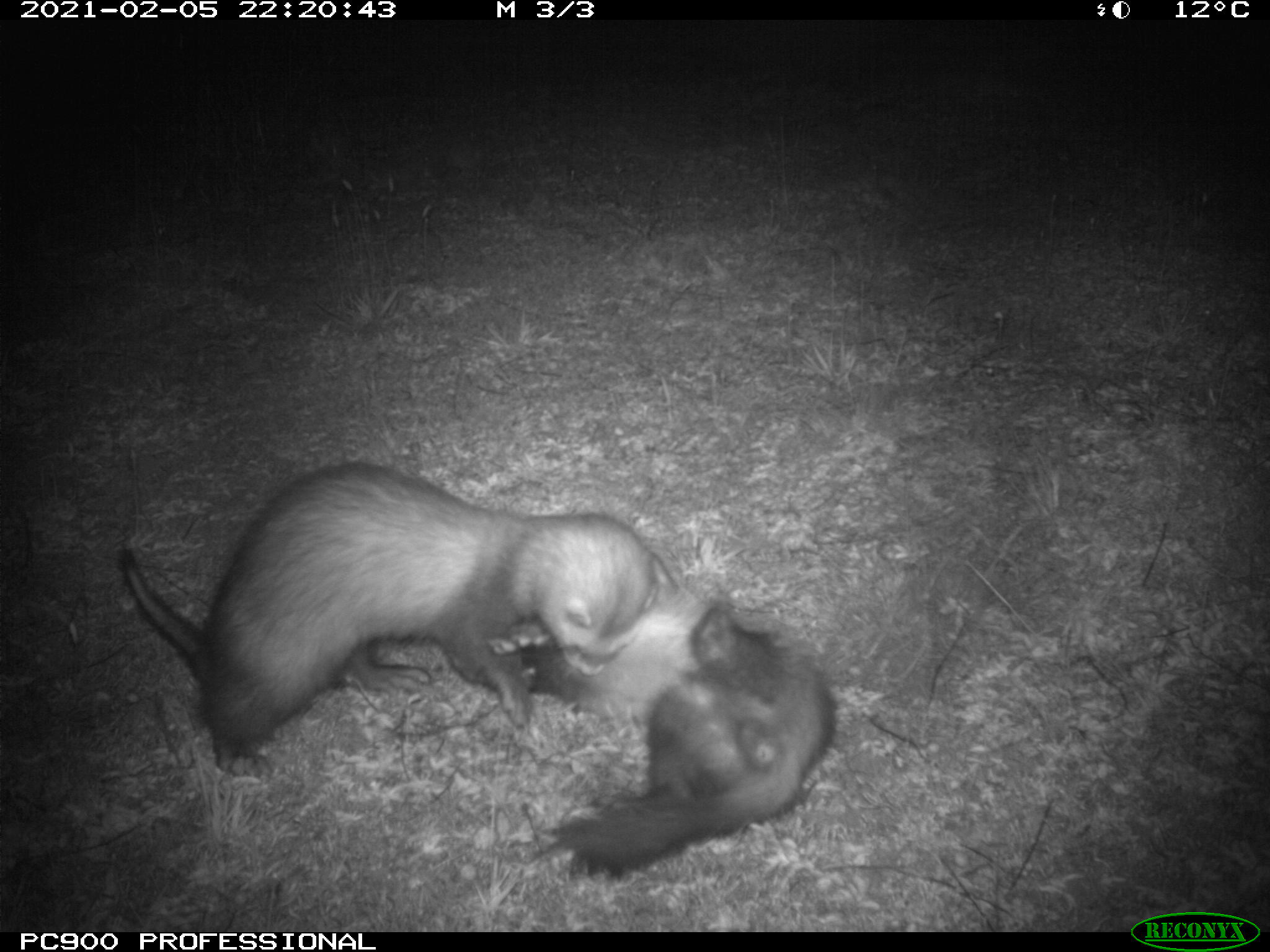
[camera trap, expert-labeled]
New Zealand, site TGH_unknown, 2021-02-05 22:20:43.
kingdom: Animalia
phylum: Chordata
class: Mammalia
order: Carnivora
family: Mustelidae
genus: Mustela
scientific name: Mustela furo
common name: ferret